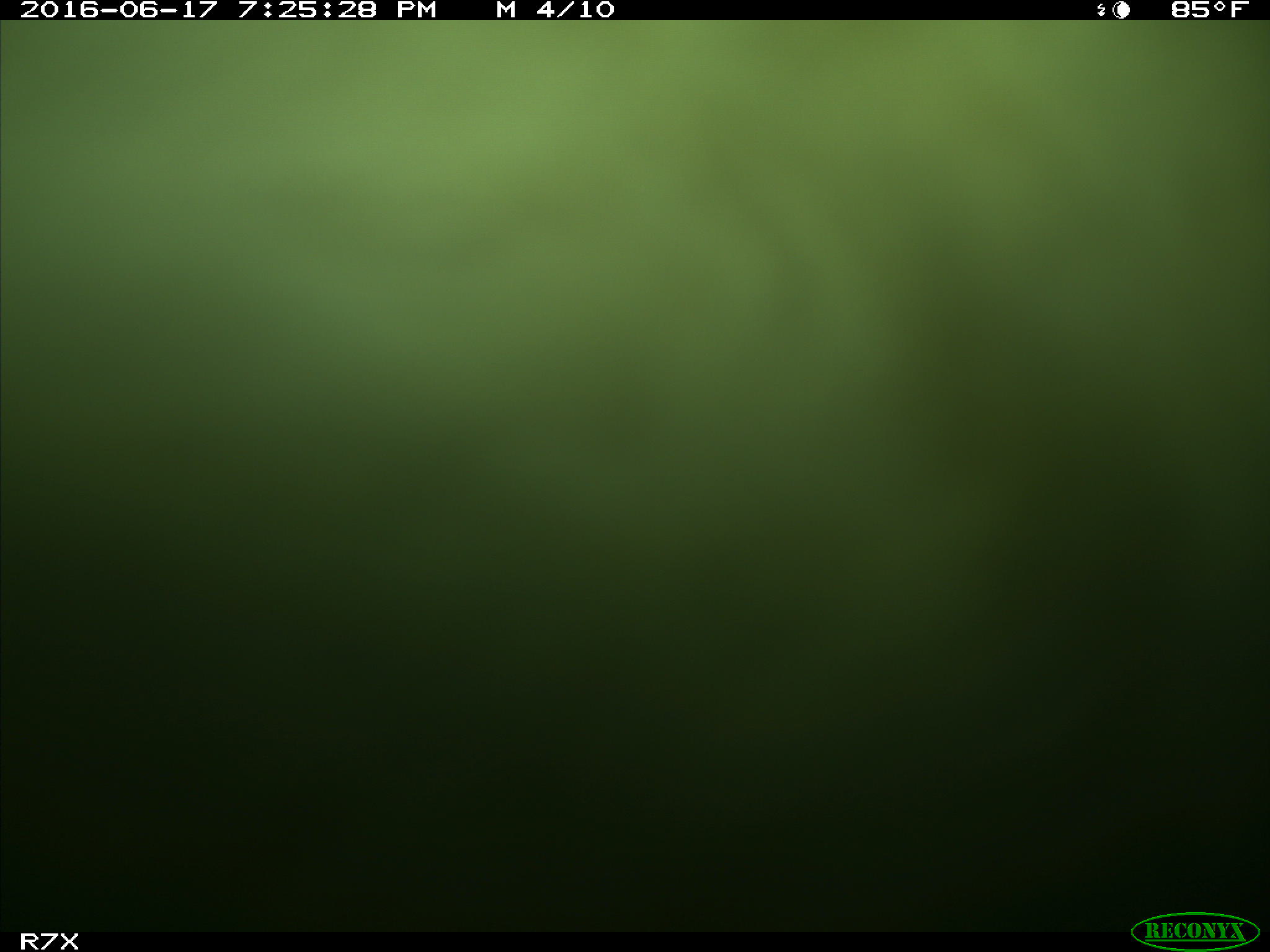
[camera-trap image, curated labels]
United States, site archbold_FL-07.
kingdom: Animalia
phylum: Chordata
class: Mammalia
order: Artiodactyla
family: Bovidae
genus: Bos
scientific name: Bos taurus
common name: domestic cow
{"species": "Bos taurus (domestic cow)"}